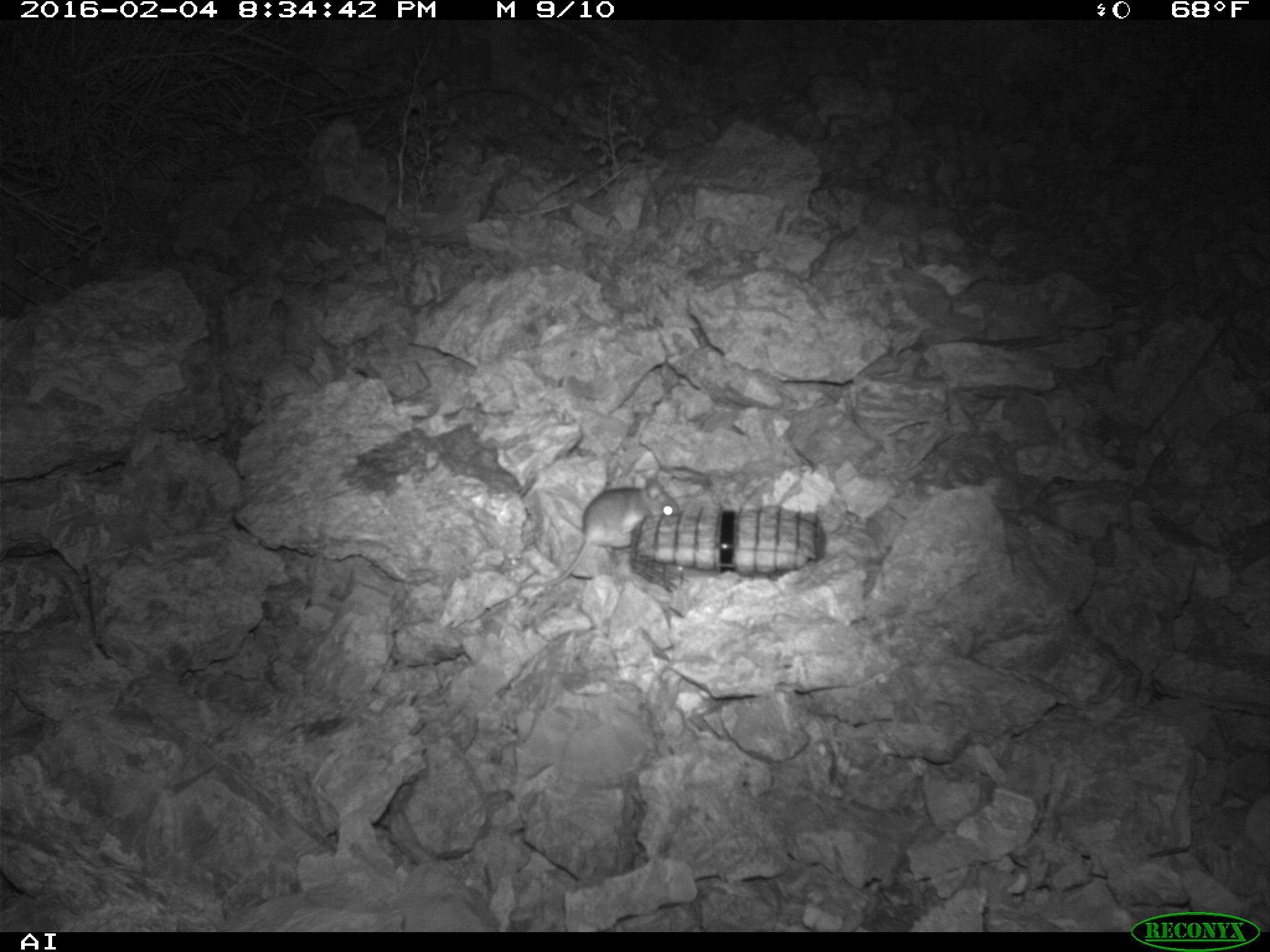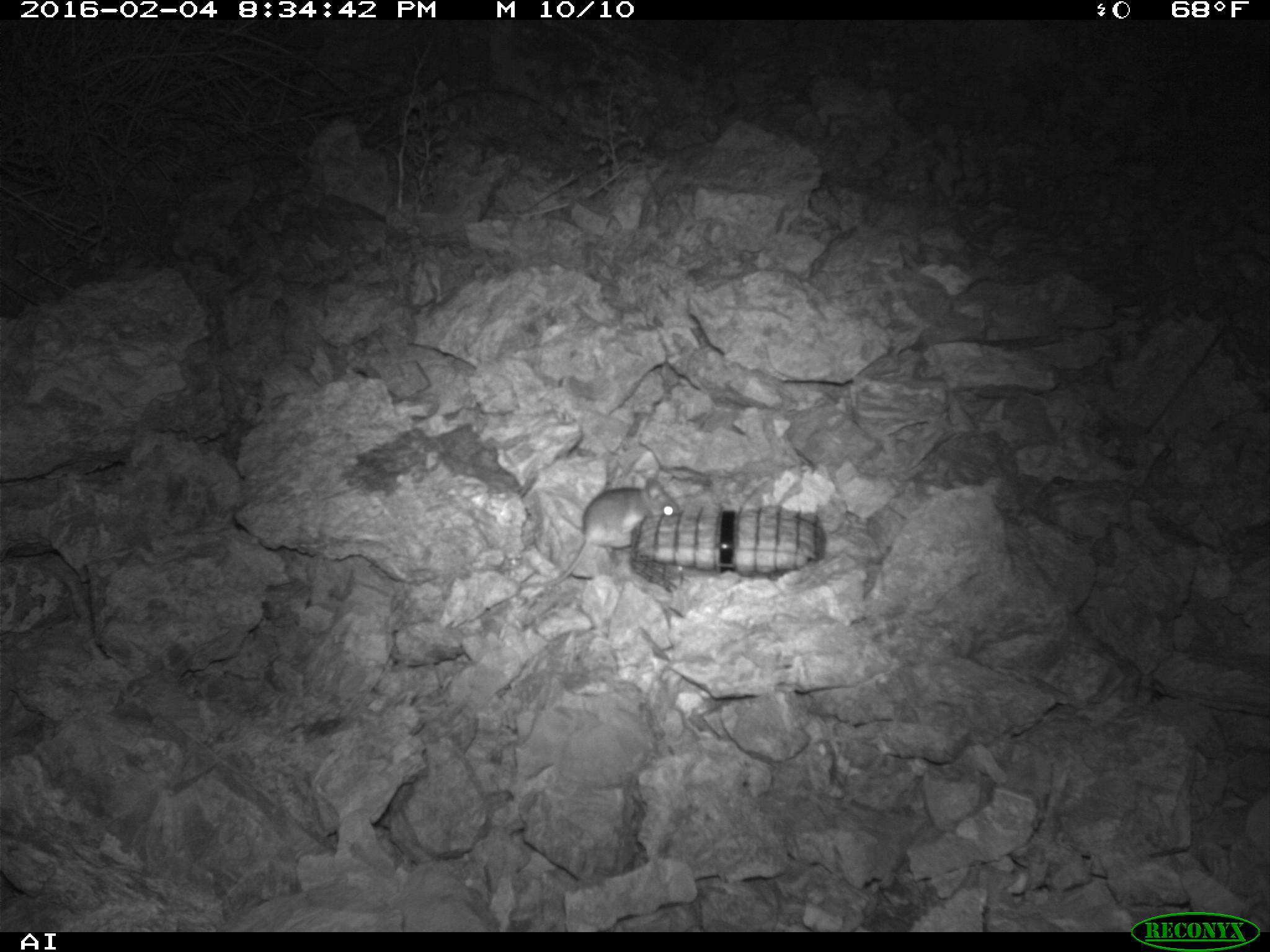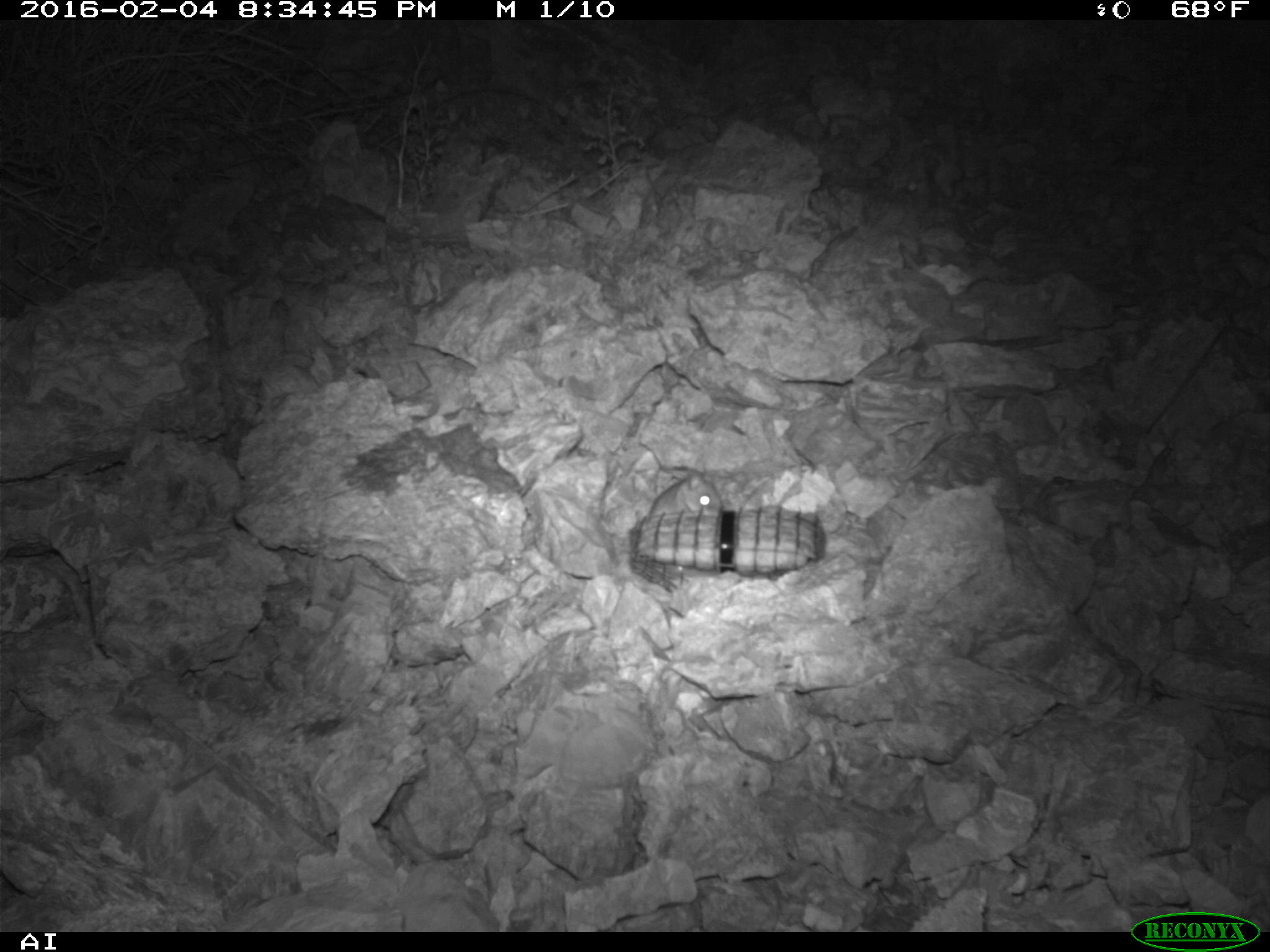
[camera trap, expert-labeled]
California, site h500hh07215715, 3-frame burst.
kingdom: Animalia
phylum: Chordata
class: Mammalia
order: Rodentia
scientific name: Rodentia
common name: rodent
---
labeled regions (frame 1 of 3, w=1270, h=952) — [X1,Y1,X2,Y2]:
rodent: [526,477,681,589]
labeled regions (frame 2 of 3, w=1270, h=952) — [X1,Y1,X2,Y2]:
rodent: [520,477,682,590]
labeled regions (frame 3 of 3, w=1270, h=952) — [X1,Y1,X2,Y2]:
rodent: [646,472,721,517]